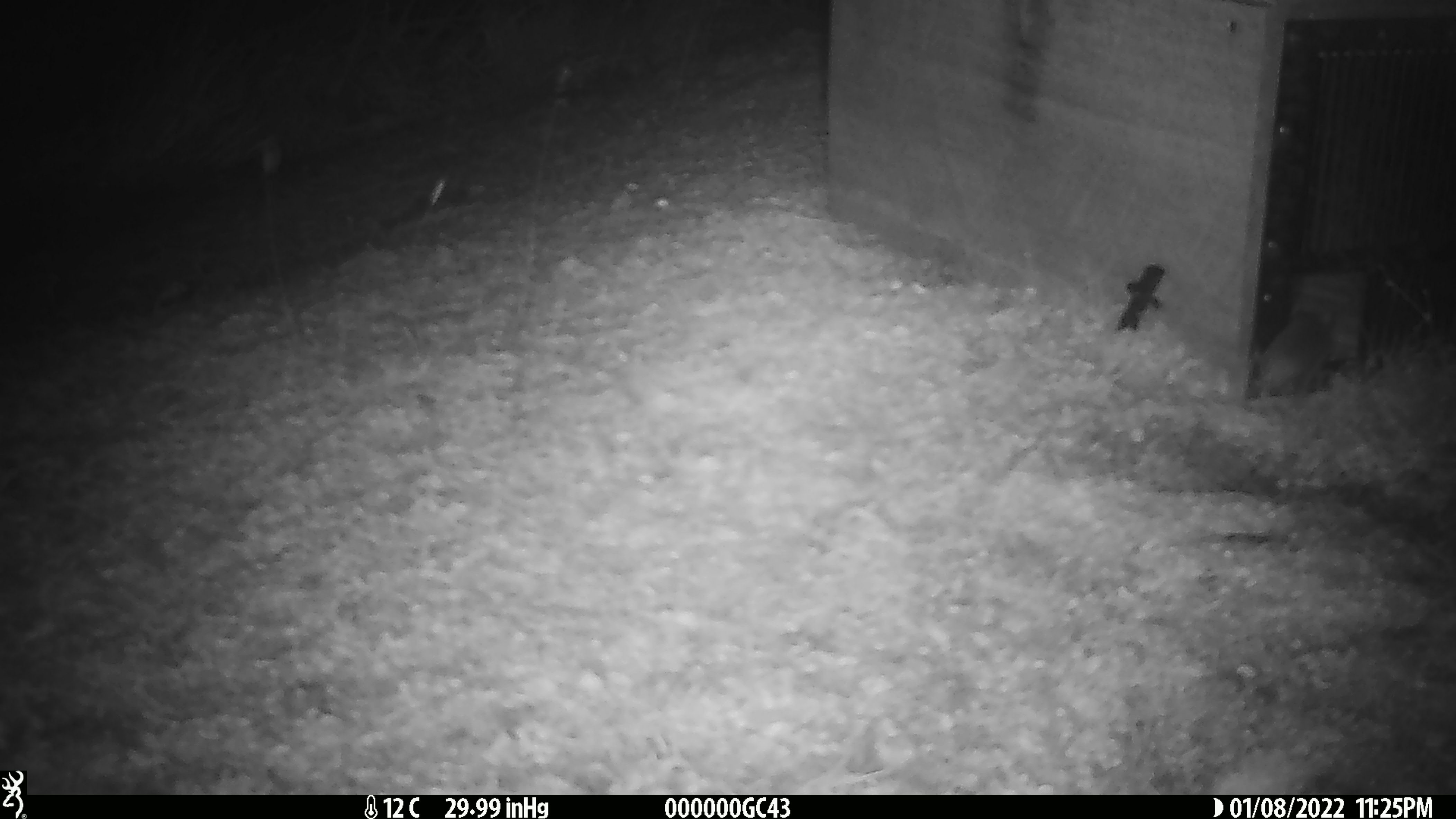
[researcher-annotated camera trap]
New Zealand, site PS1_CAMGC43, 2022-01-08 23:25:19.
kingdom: Animalia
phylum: Chordata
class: Mammalia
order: Rodentia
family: Muridae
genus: Mus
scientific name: Mus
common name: mouse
Mouse (Mus).